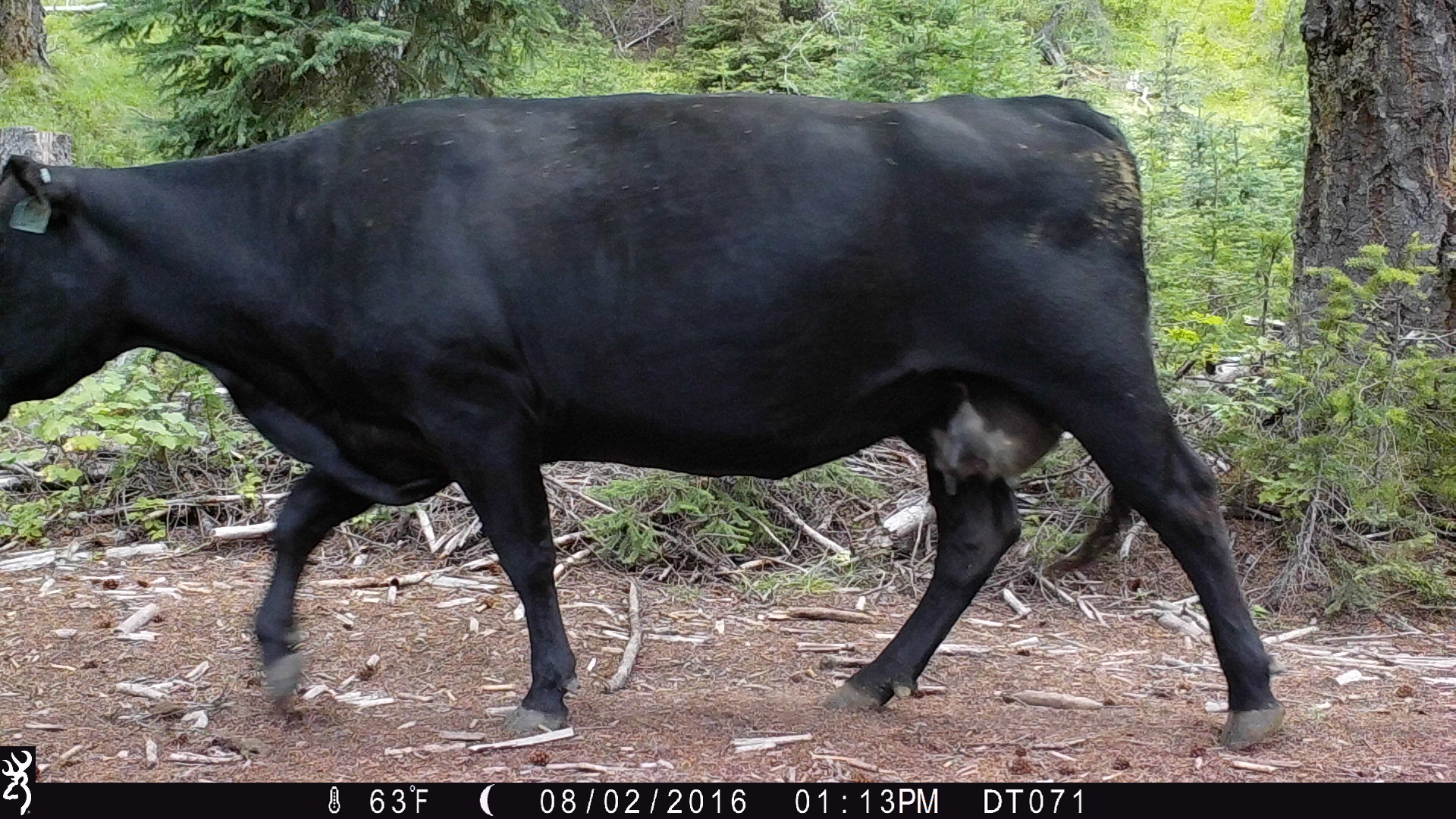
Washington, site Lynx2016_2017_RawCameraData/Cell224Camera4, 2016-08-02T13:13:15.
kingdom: Animalia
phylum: Chordata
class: Mammalia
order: Artiodactyla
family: Bovidae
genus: Bos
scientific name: Bos taurus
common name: domestic cattle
Domestic cattle (Bos taurus). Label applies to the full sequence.